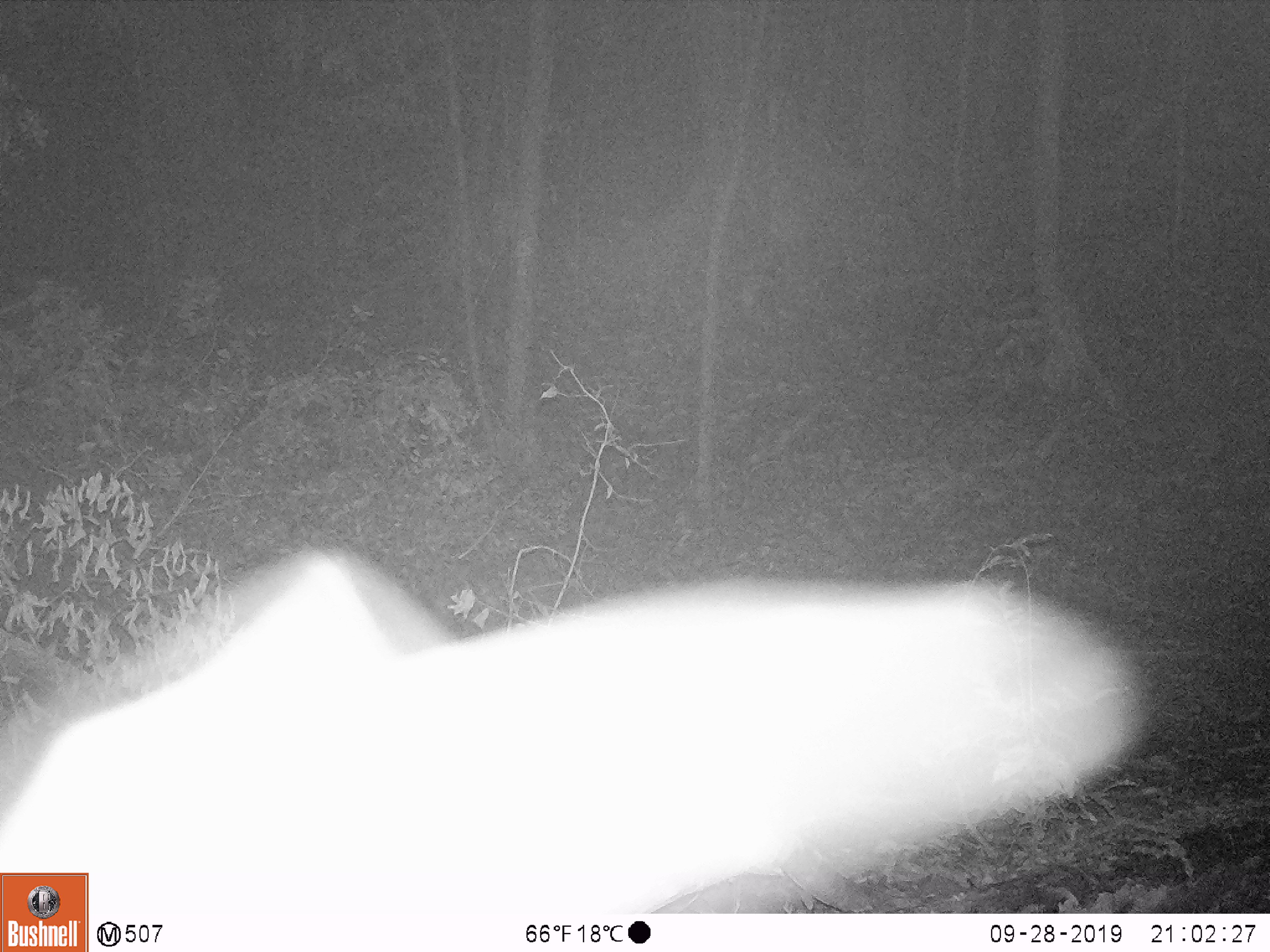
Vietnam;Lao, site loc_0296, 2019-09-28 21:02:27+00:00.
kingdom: Animalia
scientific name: Animalia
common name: animal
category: unidentified animal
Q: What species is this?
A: Unidentified animal (animal) (Animalia).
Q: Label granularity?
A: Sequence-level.